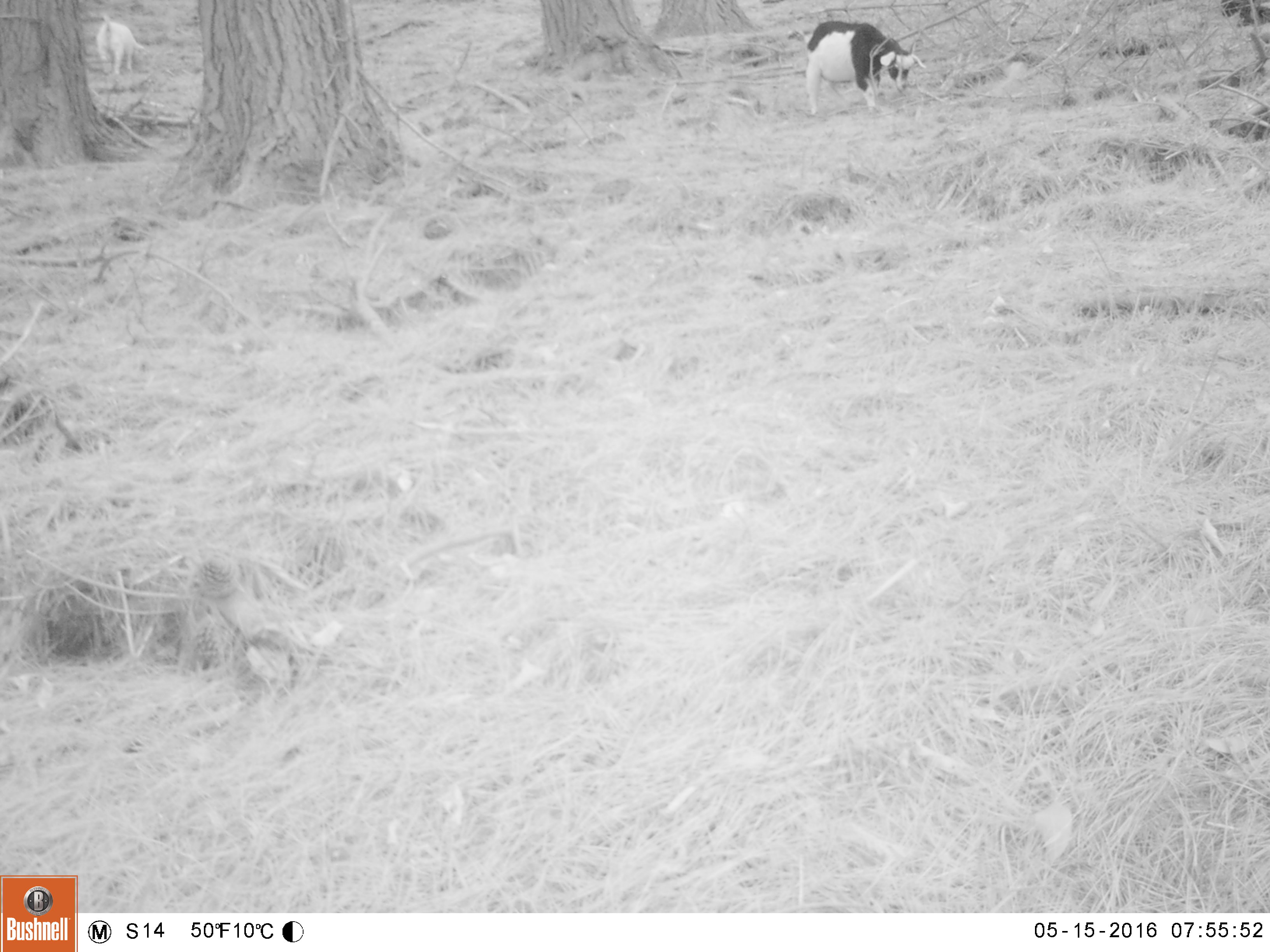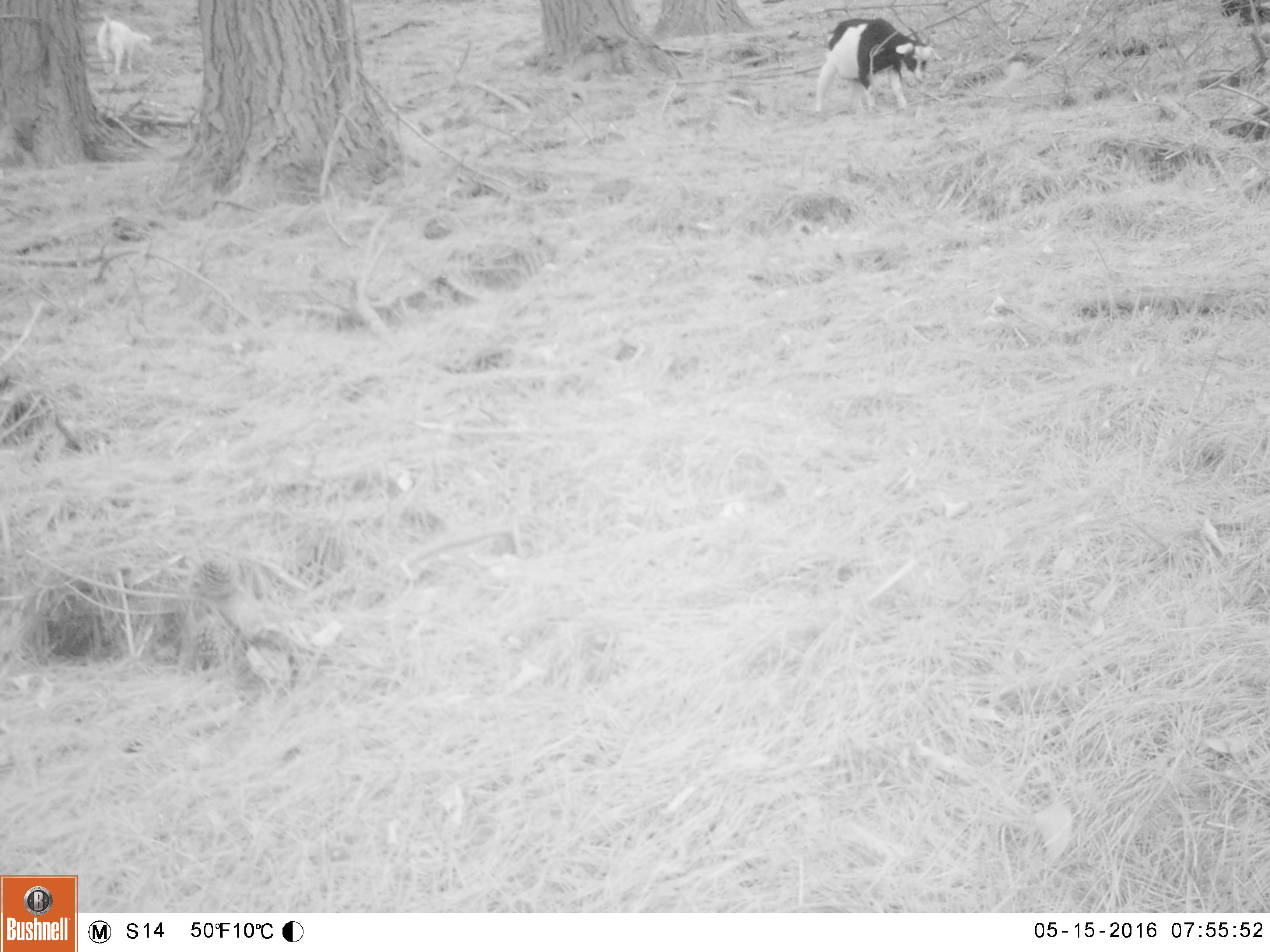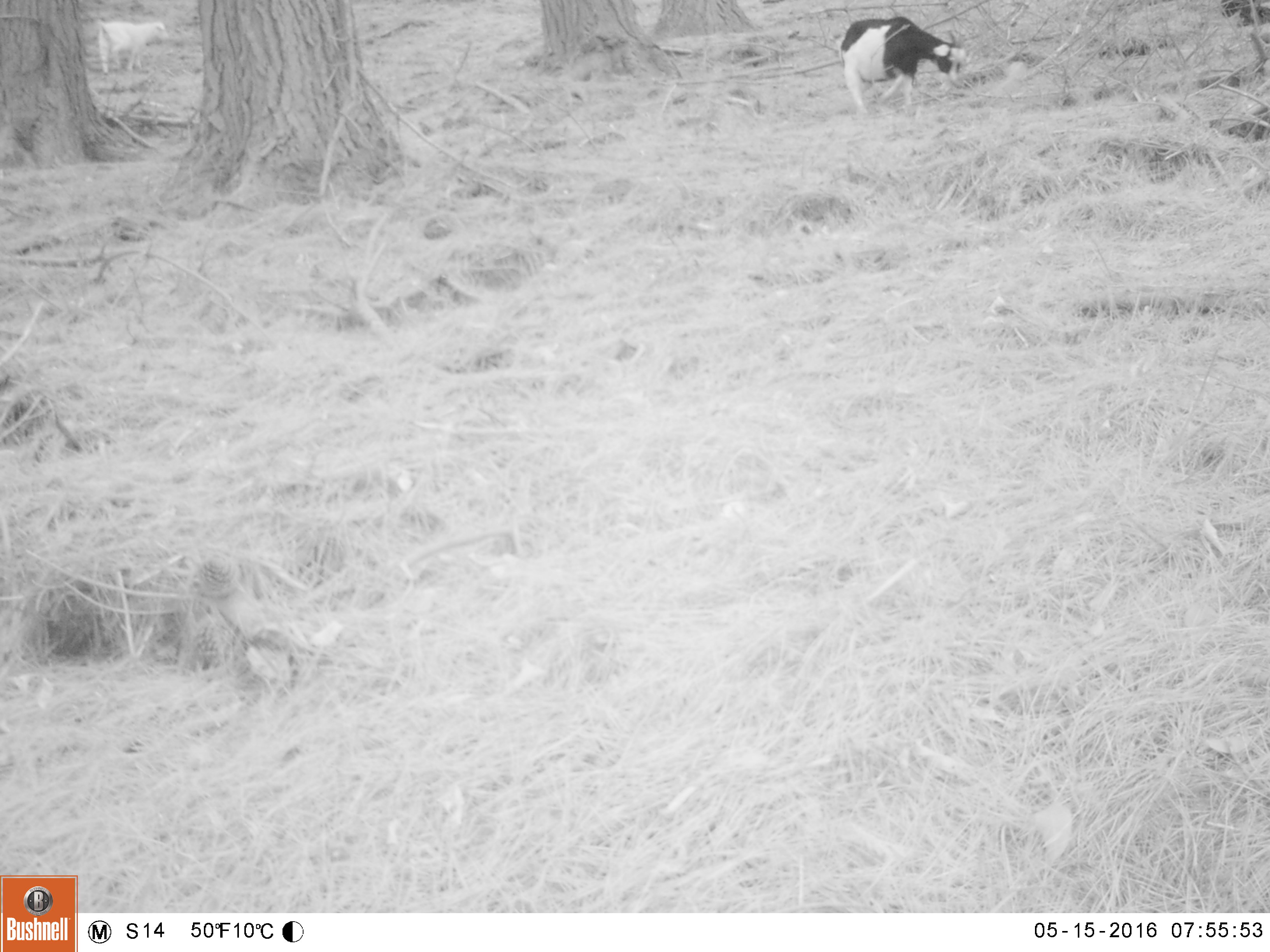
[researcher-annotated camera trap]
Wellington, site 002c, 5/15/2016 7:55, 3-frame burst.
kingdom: Animalia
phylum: Chordata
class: Mammalia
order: Artiodactyla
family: Bovidae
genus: Capra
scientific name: Capra hircus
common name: goat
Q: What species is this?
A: Goat (Capra hircus).